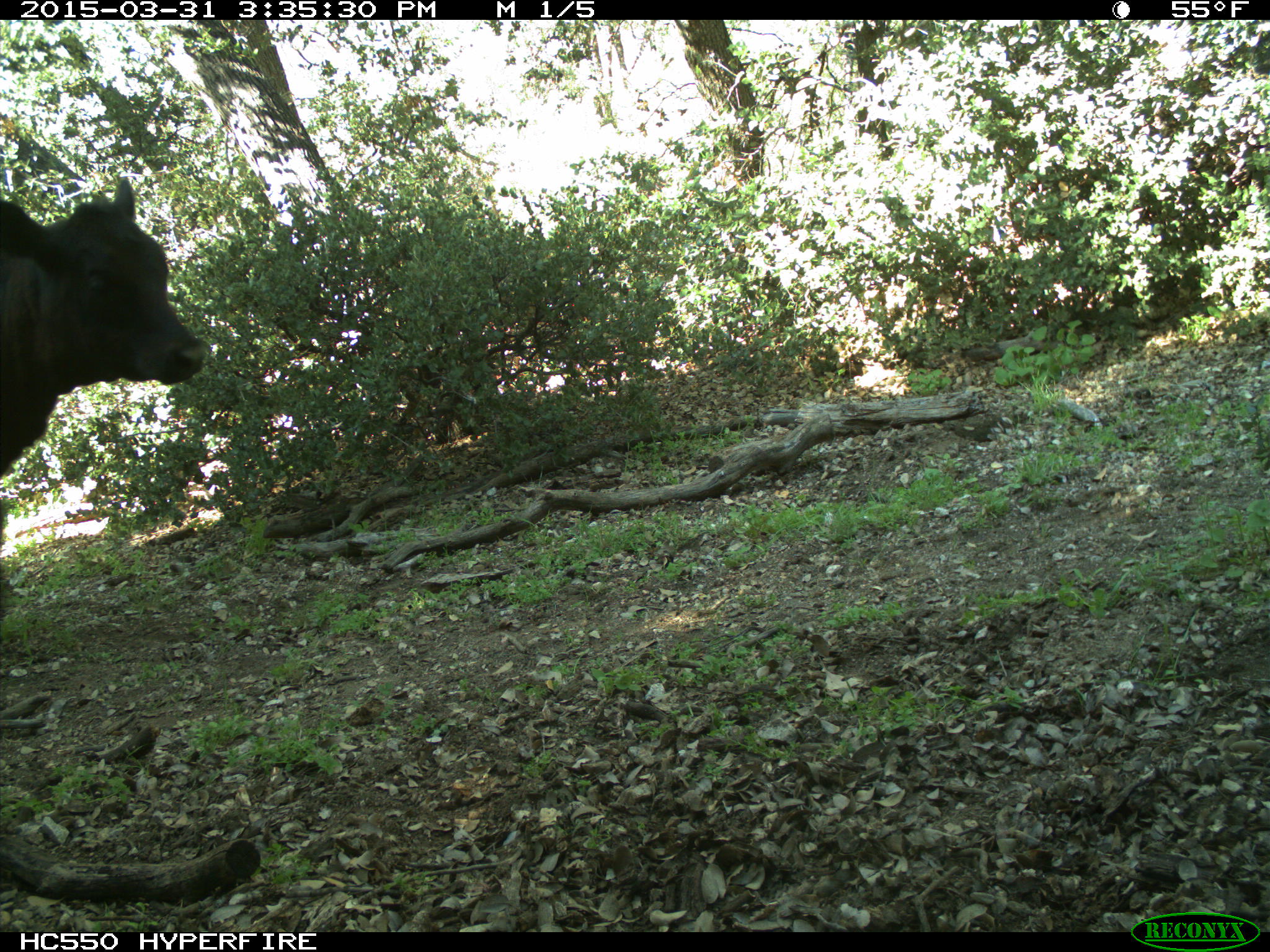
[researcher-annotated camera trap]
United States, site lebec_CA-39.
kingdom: Animalia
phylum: Chordata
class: Mammalia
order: Artiodactyla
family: Bovidae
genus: Bos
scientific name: Bos taurus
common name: domestic cow